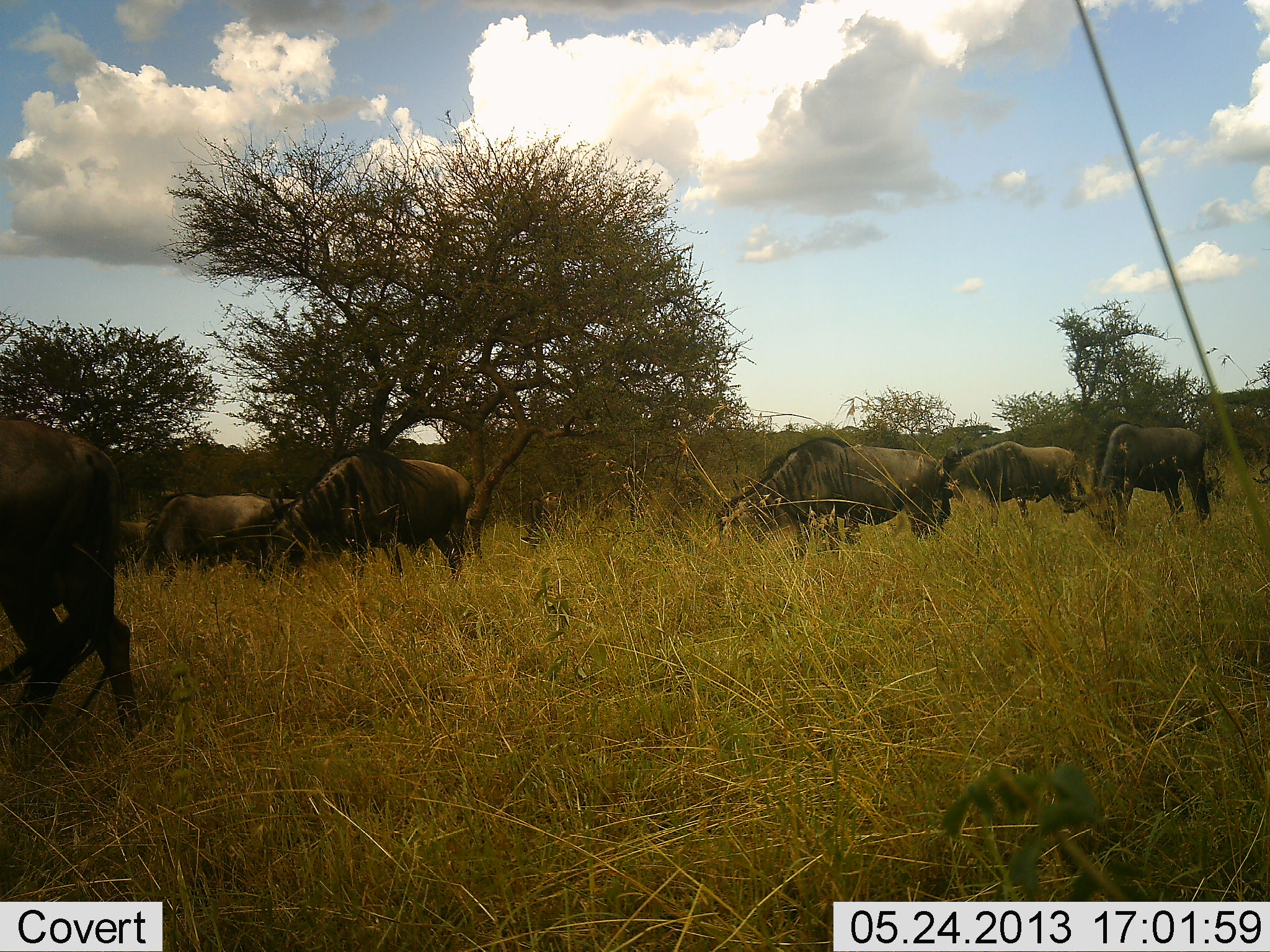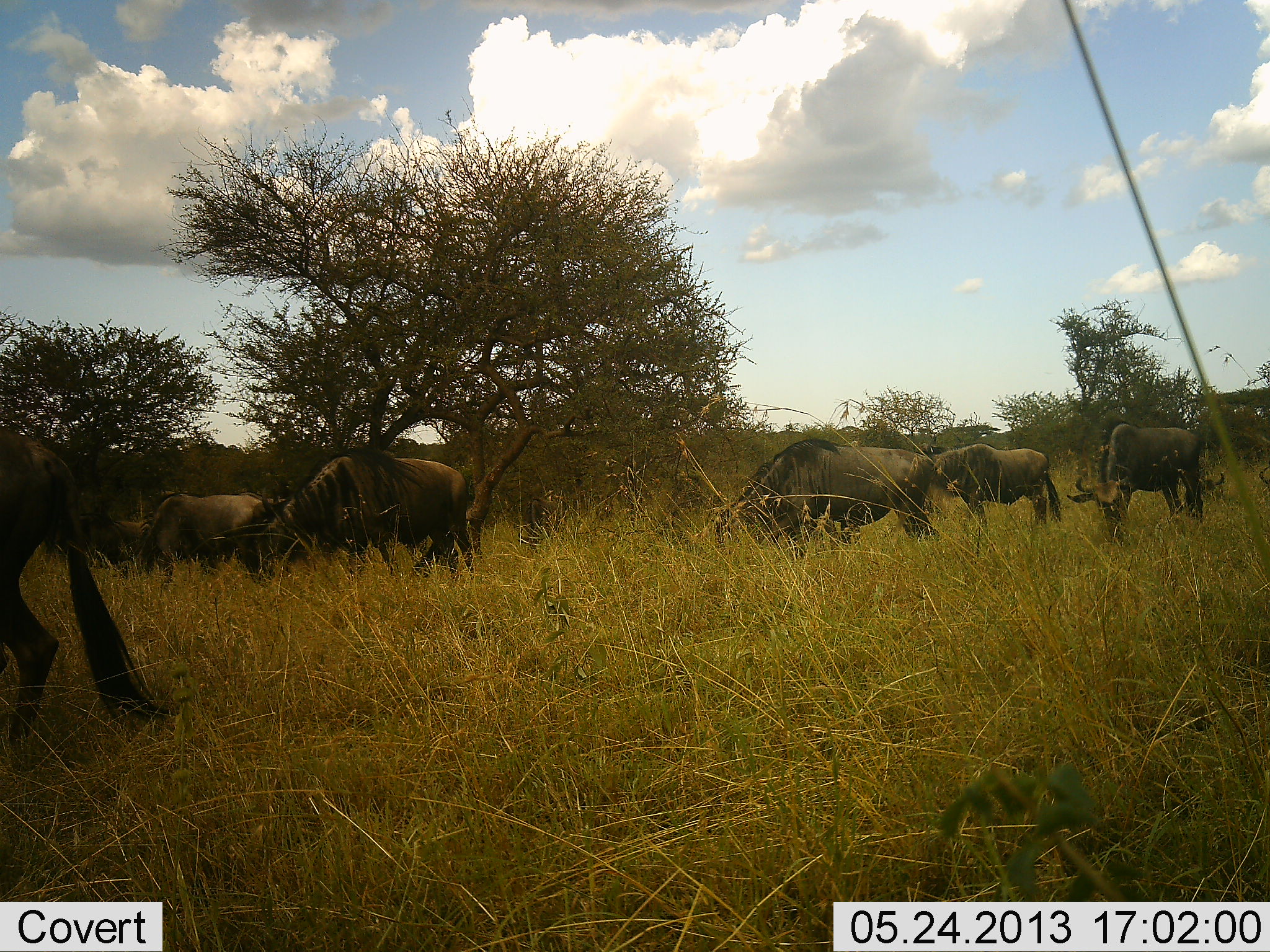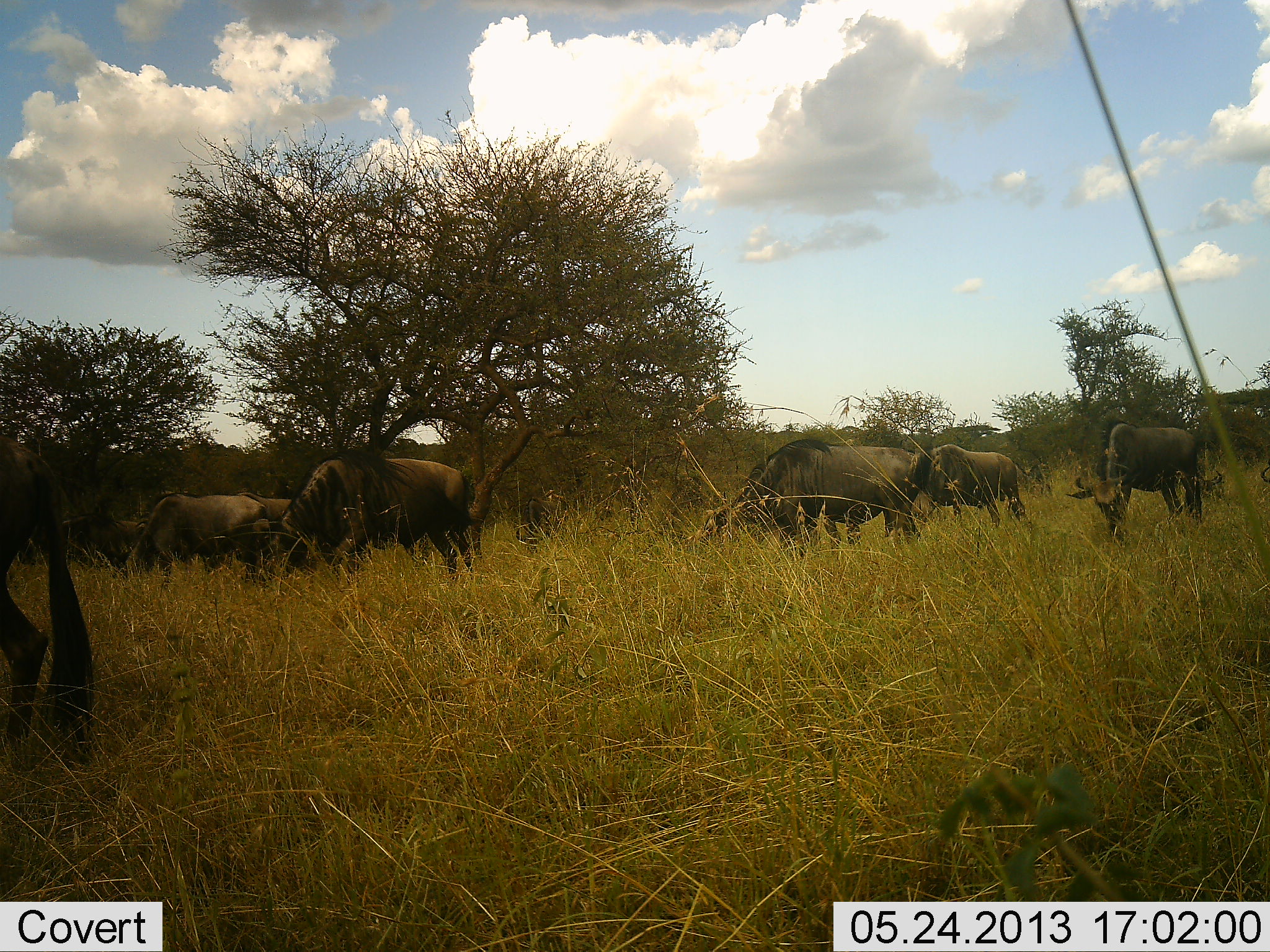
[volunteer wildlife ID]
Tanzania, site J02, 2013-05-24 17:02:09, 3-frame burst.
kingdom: Animalia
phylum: Chordata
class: Mammalia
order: Artiodactyla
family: Bovidae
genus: Connochaetes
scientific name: Connochaetes taurinus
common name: blue wildebeest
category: wildebeest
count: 7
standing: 15%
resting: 7%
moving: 56%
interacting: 0%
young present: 4%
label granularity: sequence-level